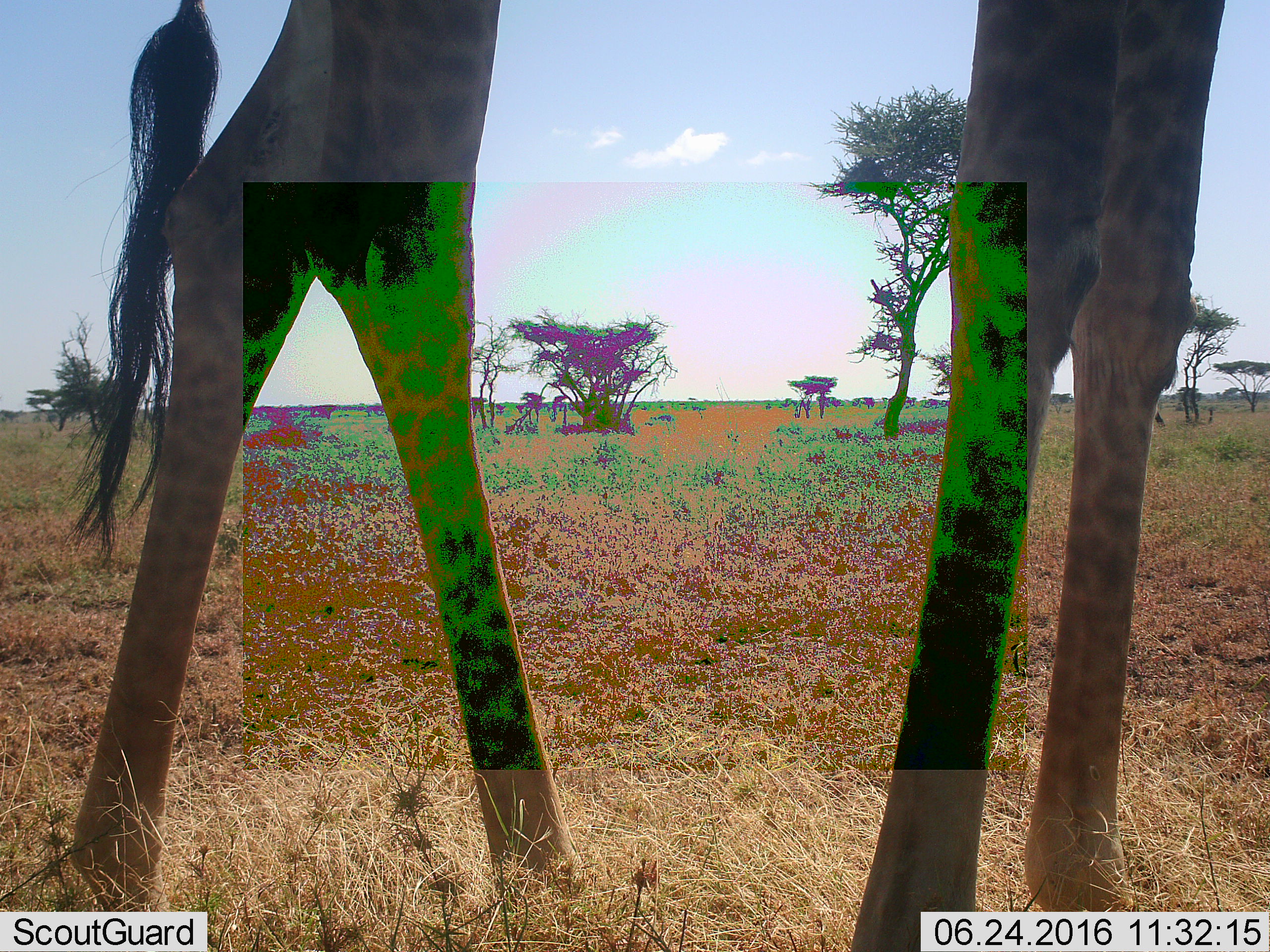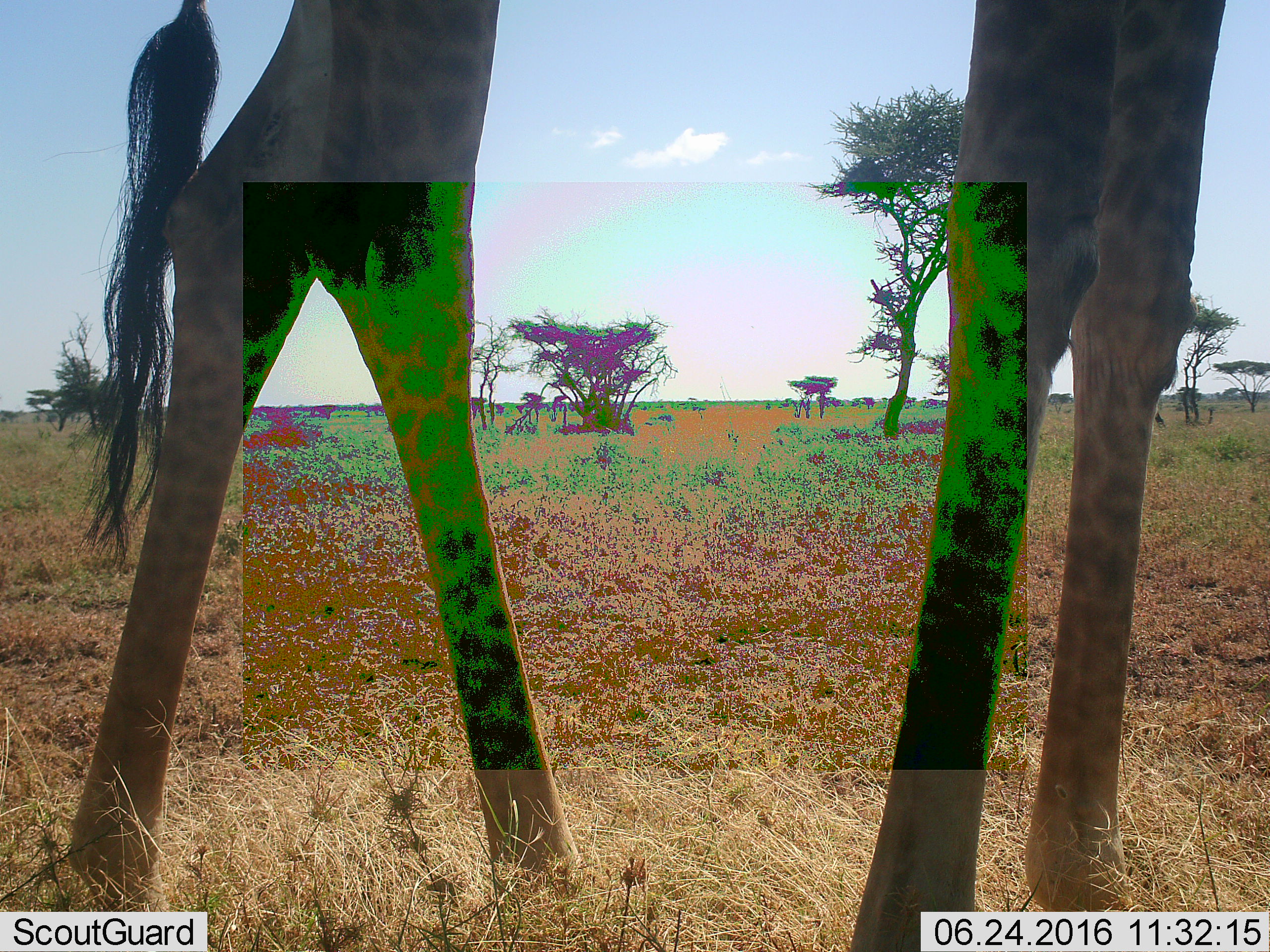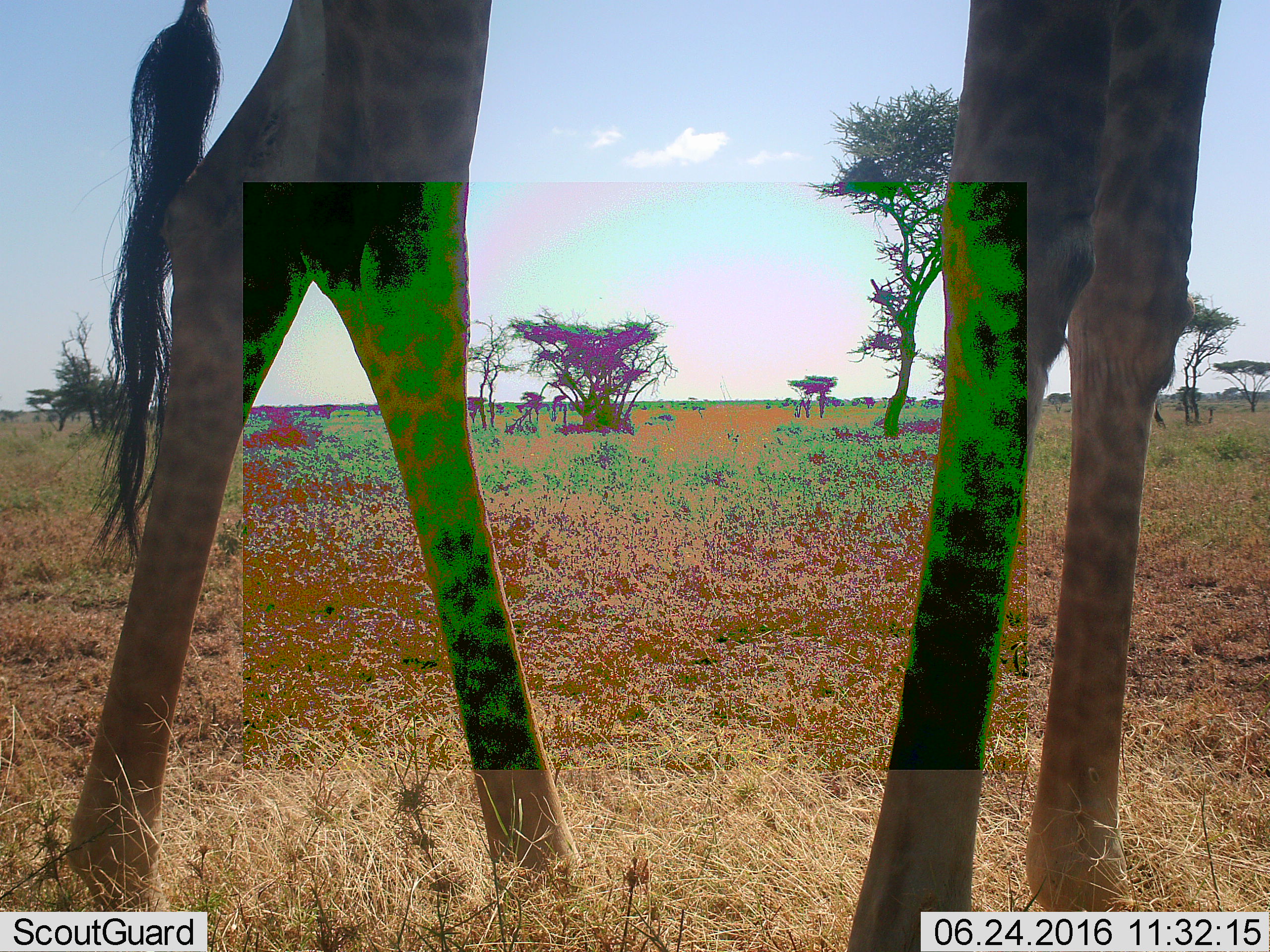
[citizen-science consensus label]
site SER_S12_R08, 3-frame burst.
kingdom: Animalia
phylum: Chordata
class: Mammalia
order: Artiodactyla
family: Giraffidae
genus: Giraffa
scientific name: Giraffa camelopardalis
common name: giraffe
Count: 1.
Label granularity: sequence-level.